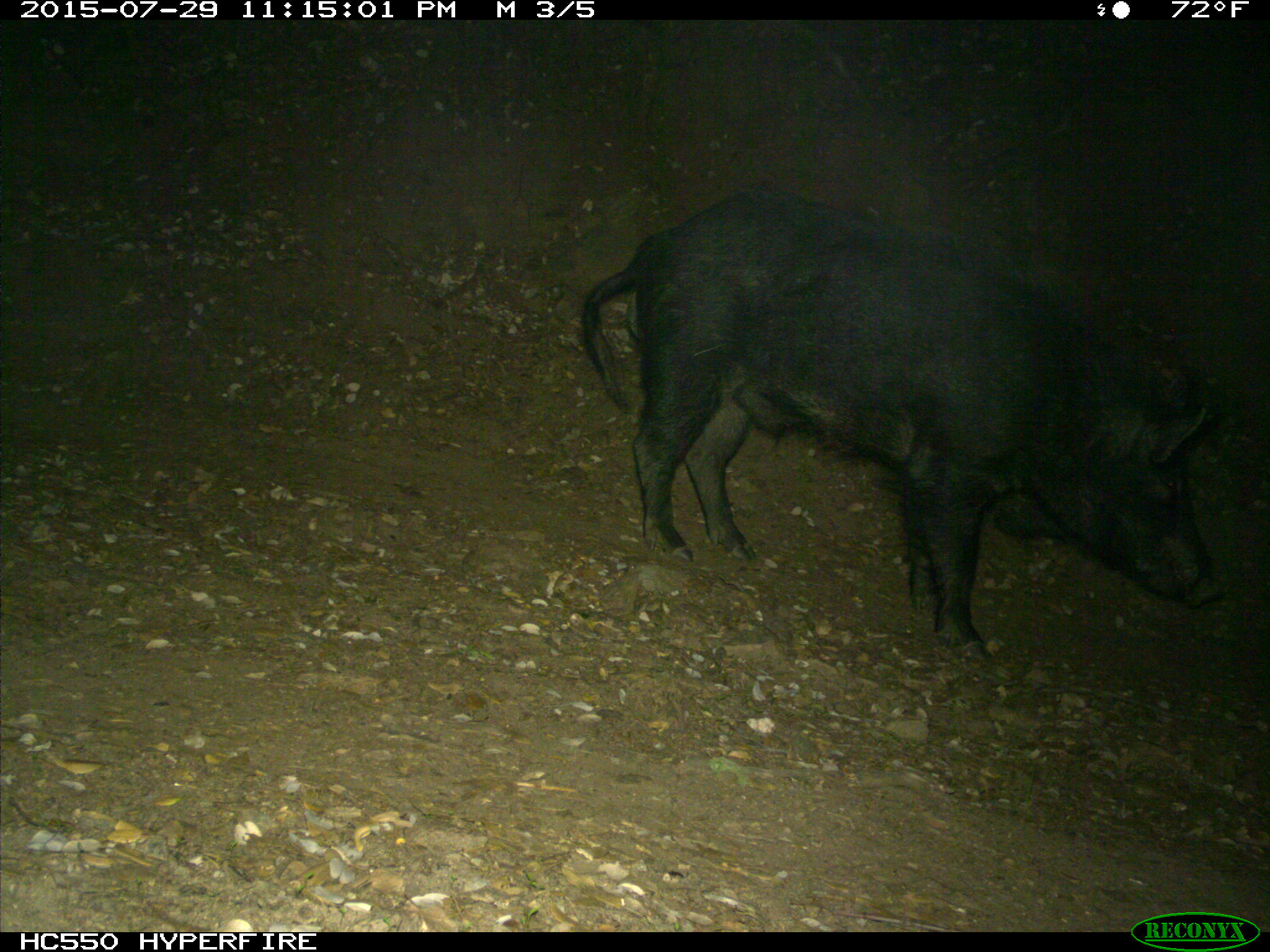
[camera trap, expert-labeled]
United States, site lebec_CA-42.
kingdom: Animalia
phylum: Chordata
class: Mammalia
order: Artiodactyla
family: Suidae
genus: Sus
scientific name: Sus scrofa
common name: wild boar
Sus scrofa (wild boar).